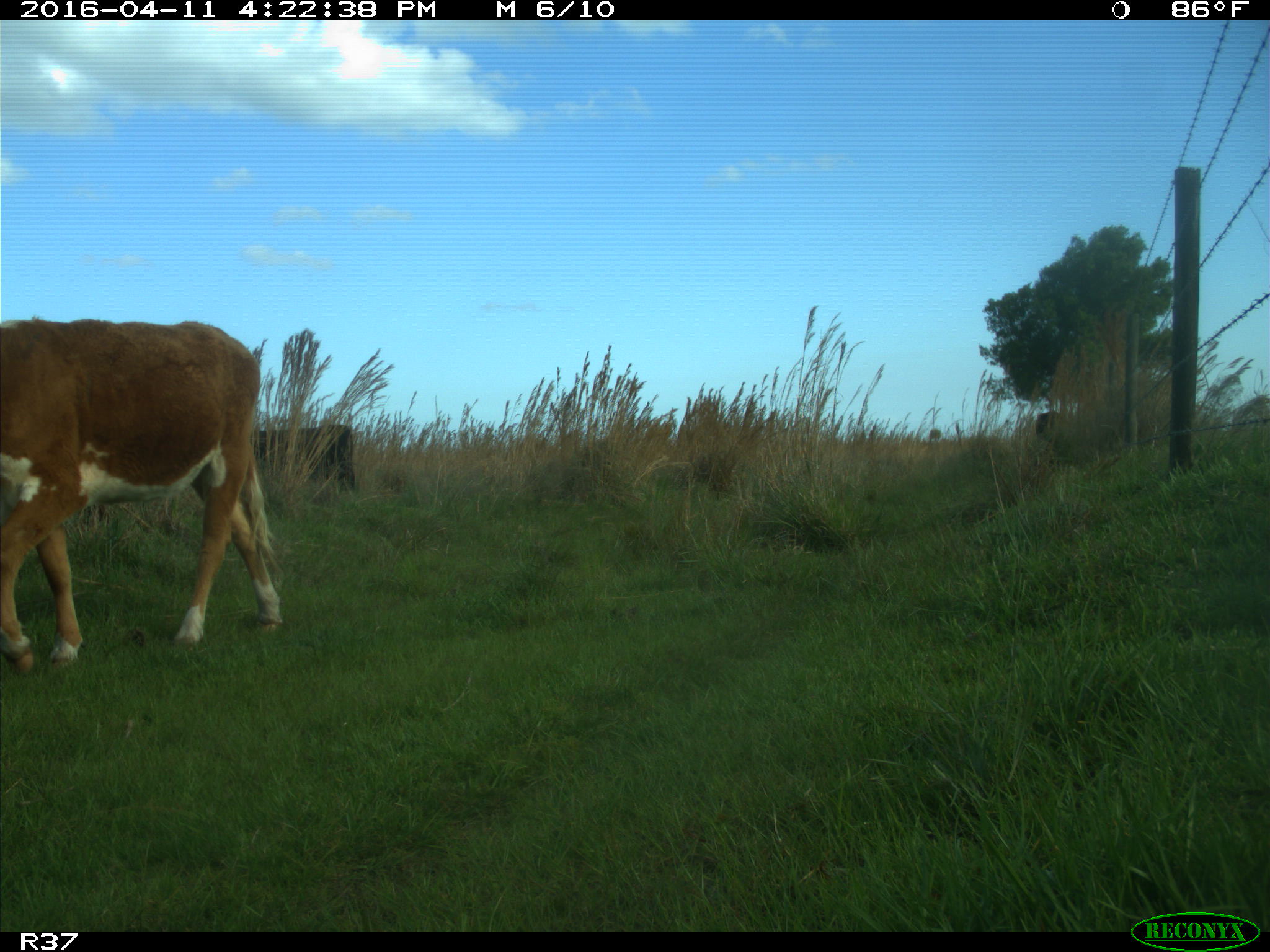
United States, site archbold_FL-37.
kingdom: Animalia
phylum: Chordata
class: Mammalia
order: Artiodactyla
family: Bovidae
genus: Bos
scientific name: Bos taurus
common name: domestic cow